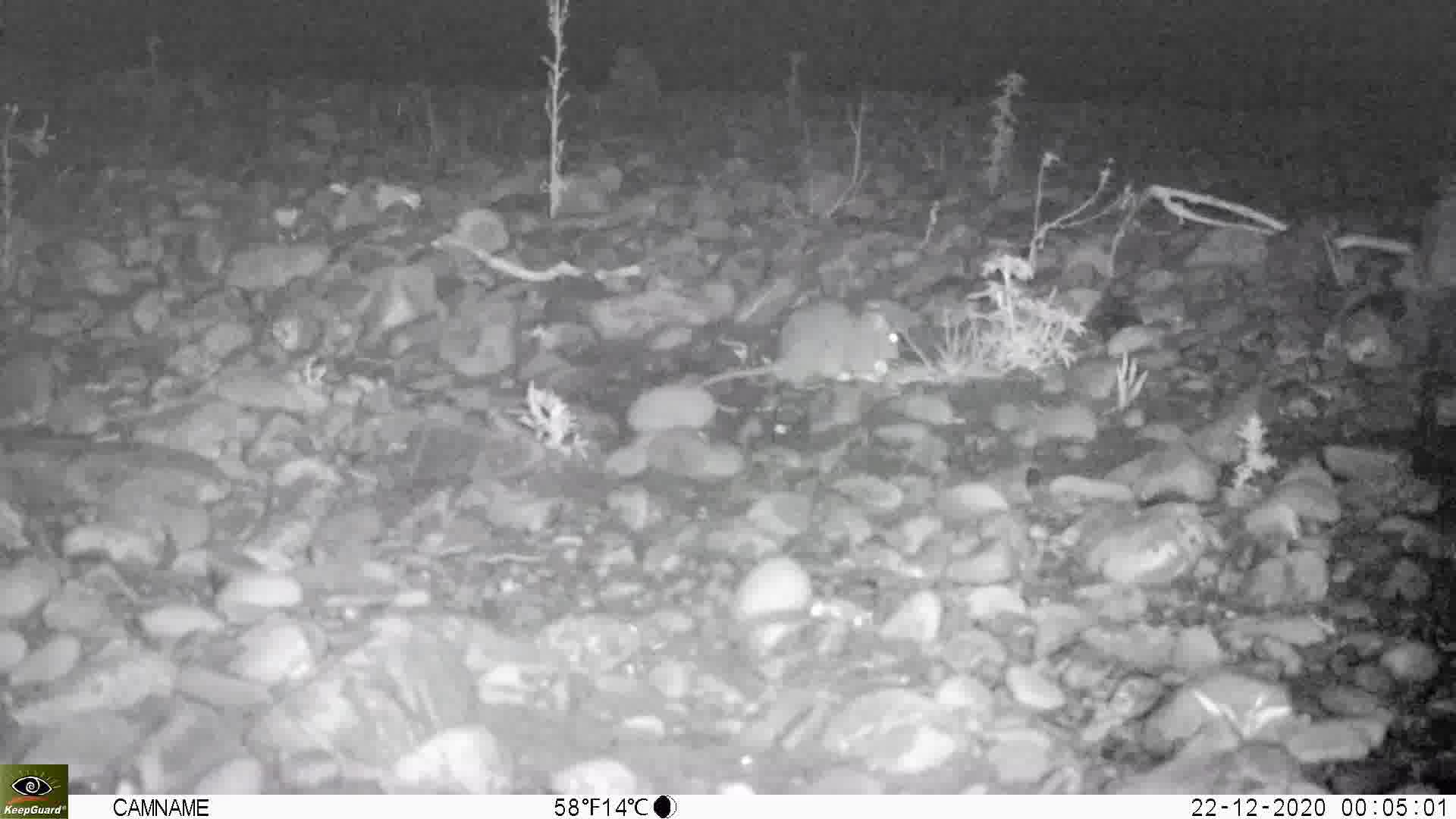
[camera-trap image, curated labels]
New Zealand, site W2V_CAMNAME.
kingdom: Animalia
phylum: Chordata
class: Mammalia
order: Rodentia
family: Muridae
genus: Rattus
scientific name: Rattus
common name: rat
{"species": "rat (Rattus)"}